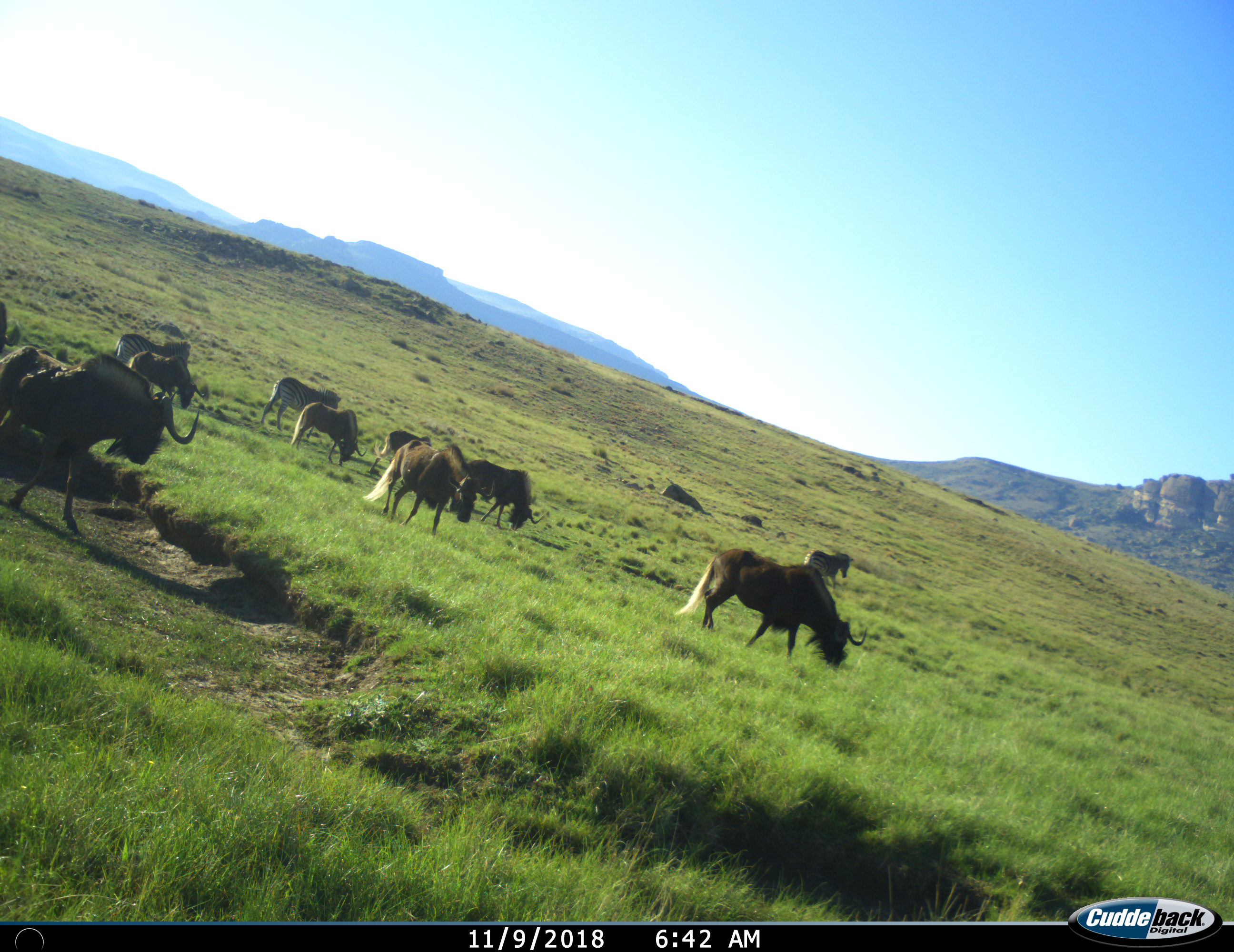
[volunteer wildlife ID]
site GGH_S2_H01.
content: unidentified animal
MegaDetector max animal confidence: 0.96